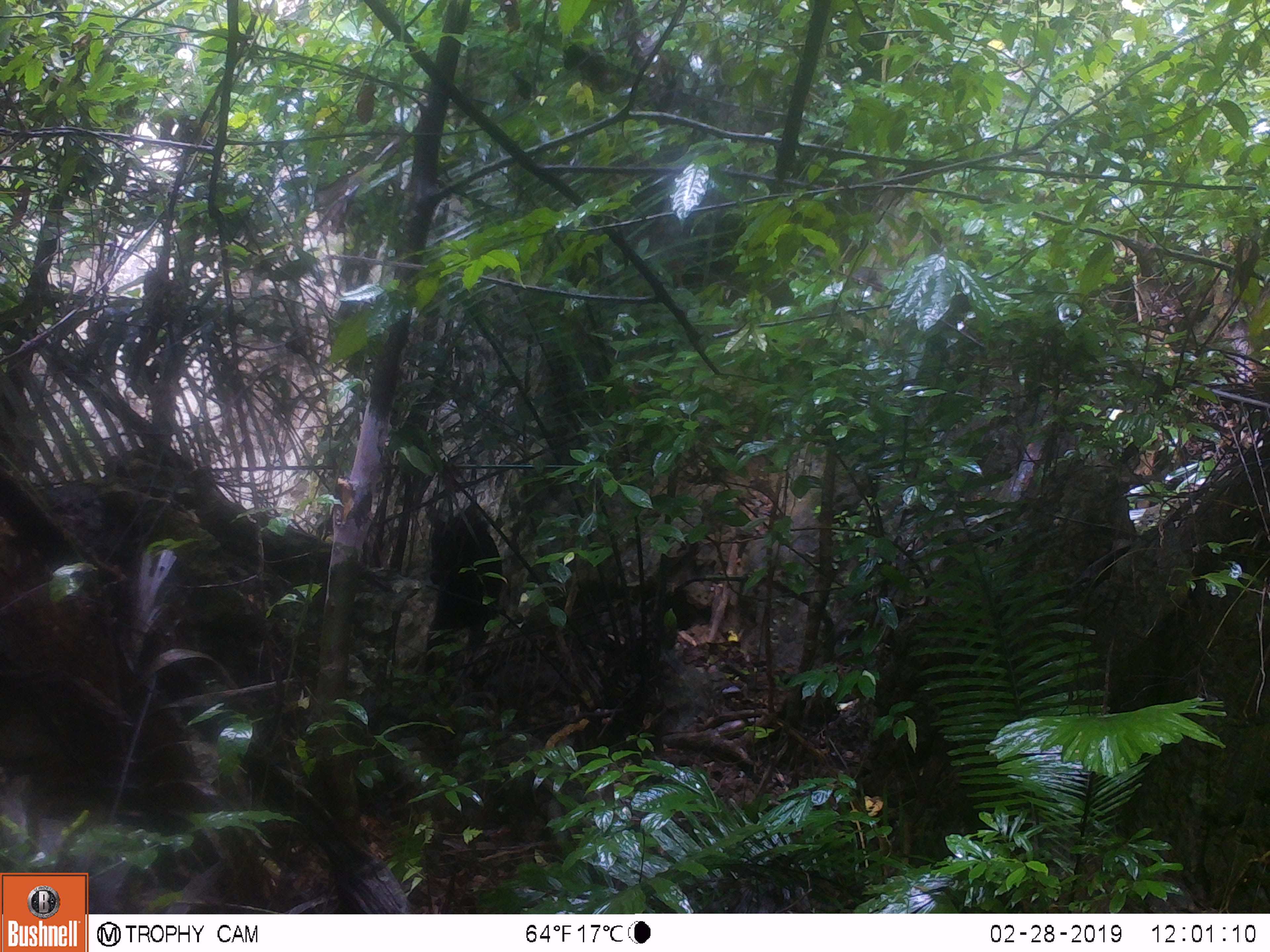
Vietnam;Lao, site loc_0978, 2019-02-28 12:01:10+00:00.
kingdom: Animalia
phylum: Chordata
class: Mammalia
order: Artiodactyla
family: Bovidae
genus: Capricornis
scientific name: Capricornis sumatraensis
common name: chinese serow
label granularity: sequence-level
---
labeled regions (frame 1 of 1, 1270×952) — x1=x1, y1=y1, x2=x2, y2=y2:
chinese serow: x1=415, y1=501, x2=503, y2=691